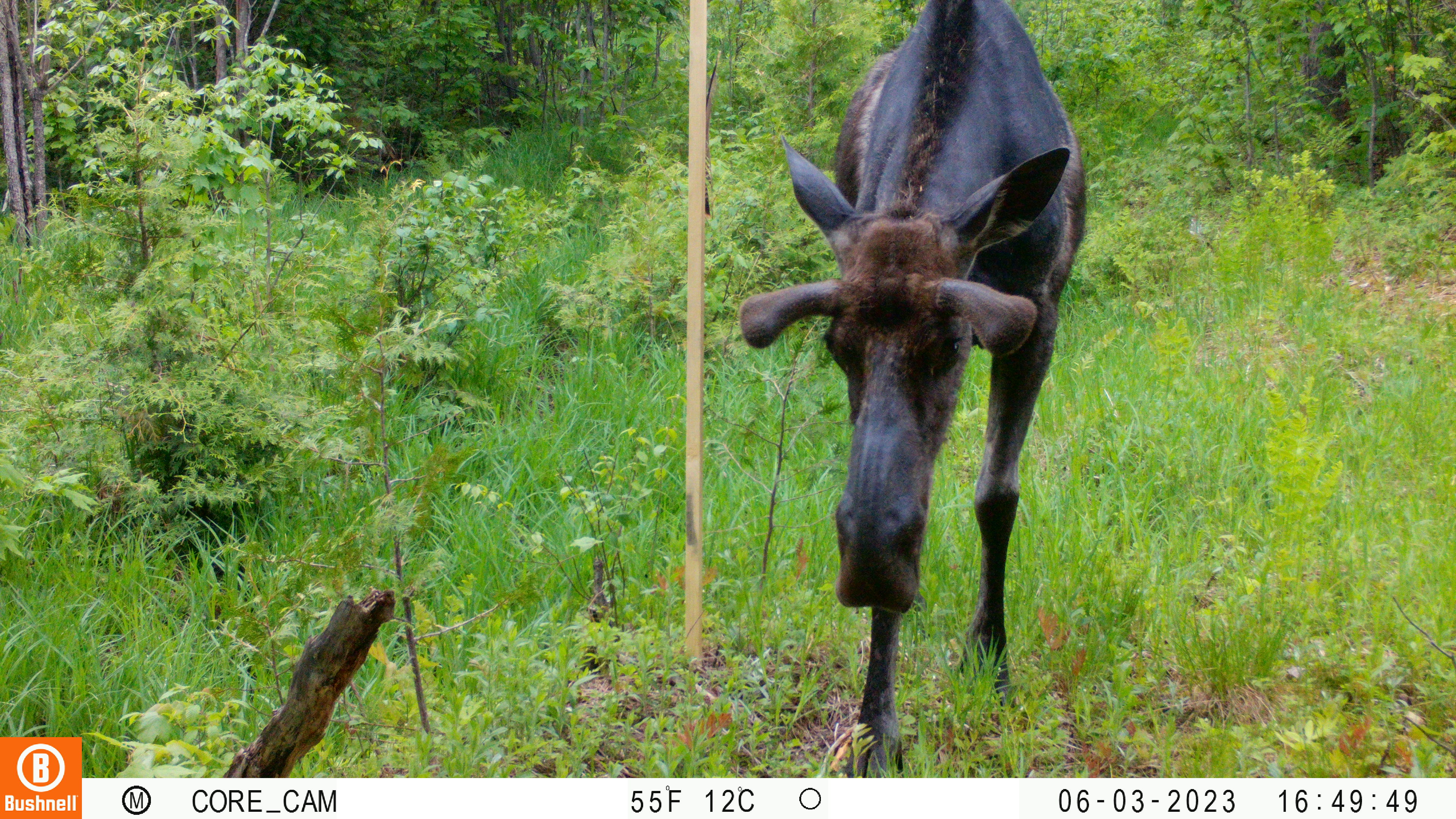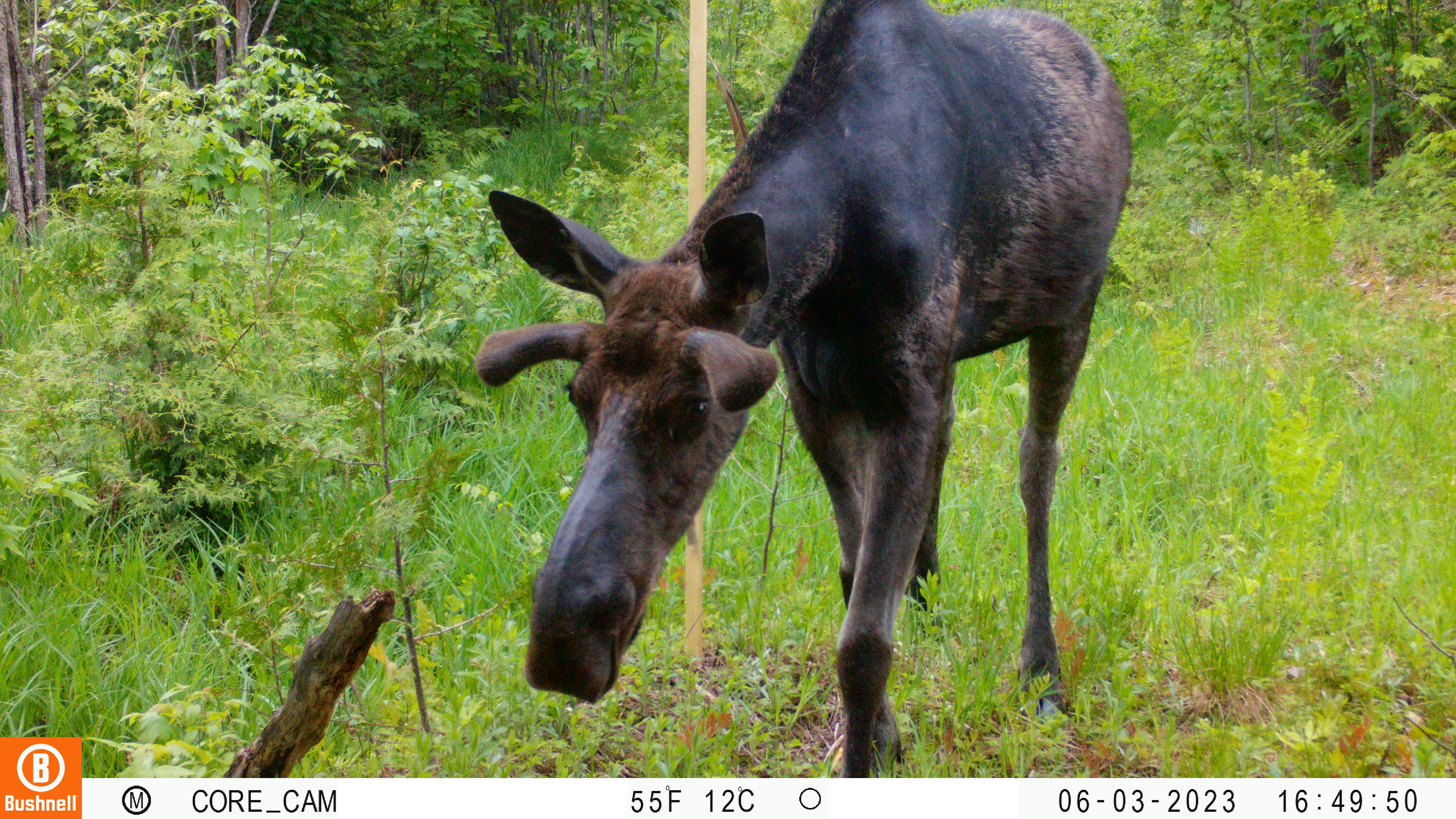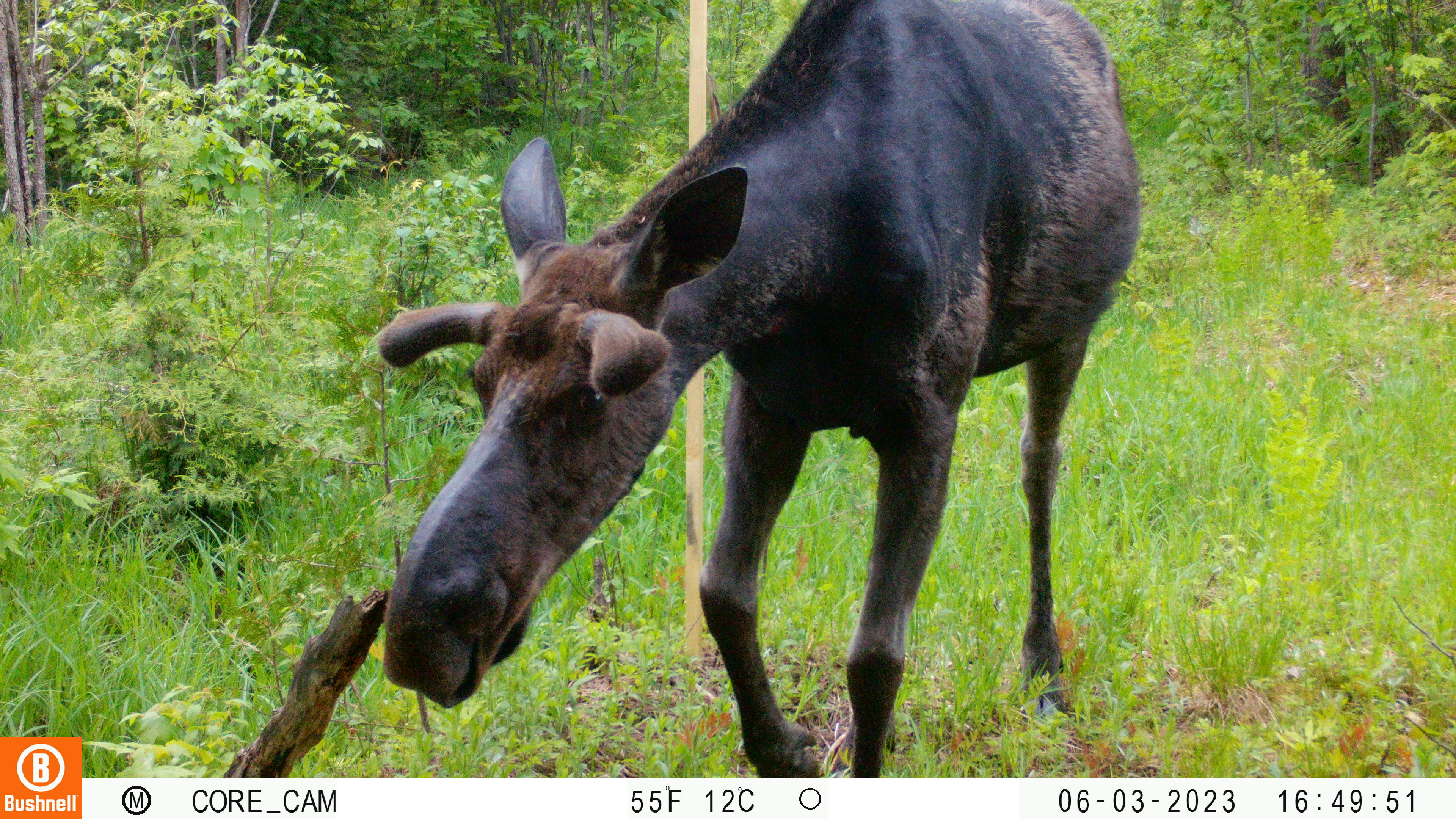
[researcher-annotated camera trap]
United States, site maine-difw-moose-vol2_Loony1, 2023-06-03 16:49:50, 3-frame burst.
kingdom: Animalia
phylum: Chordata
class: Mammalia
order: Artiodactyla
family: Cervidae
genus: Alces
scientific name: Alces alces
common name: moose